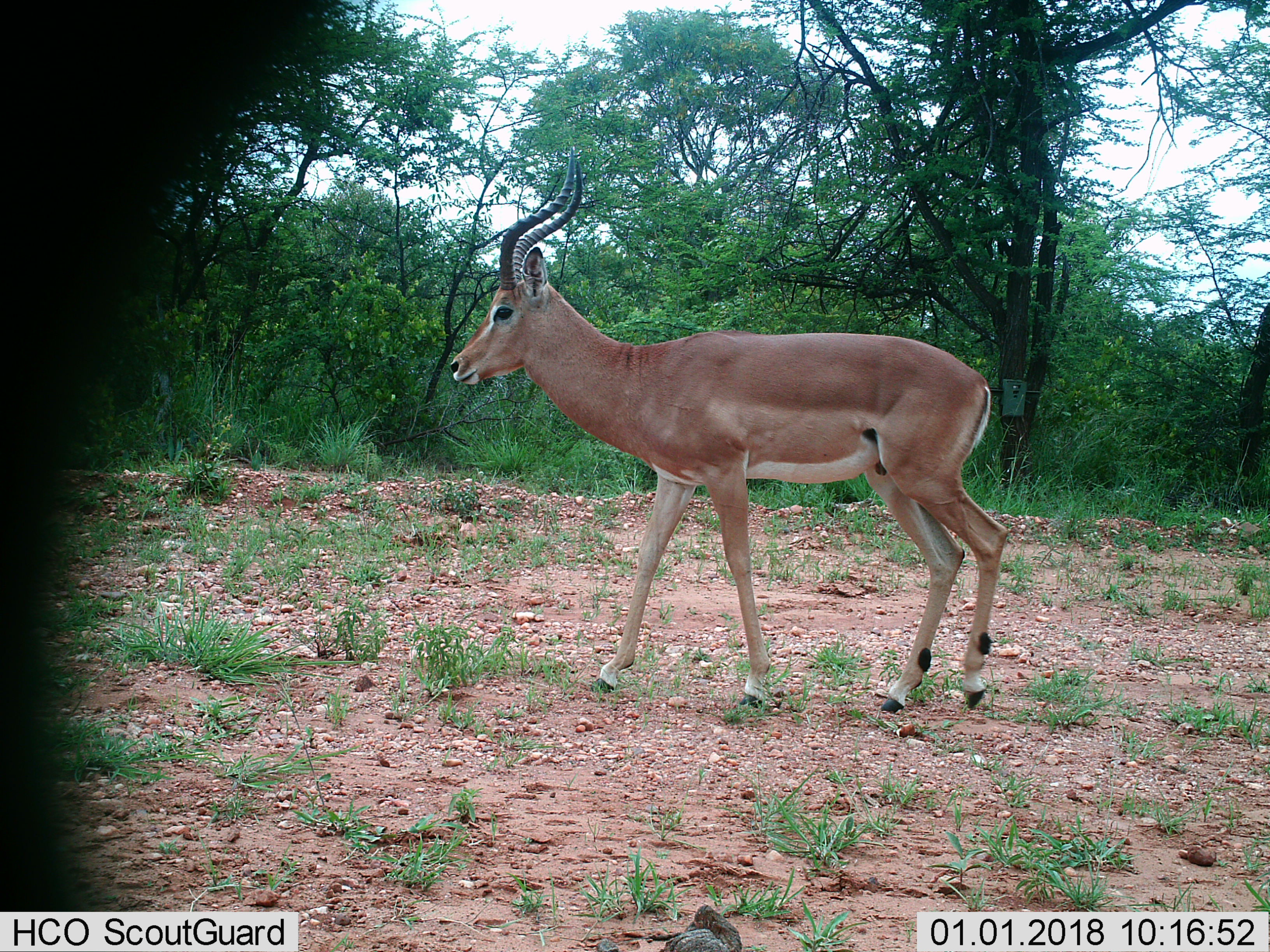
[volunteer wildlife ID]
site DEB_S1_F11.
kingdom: Animalia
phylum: Chordata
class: Mammalia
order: Artiodactyla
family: Bovidae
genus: Aepyceros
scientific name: Aepyceros melampus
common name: impala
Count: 1.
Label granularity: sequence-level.